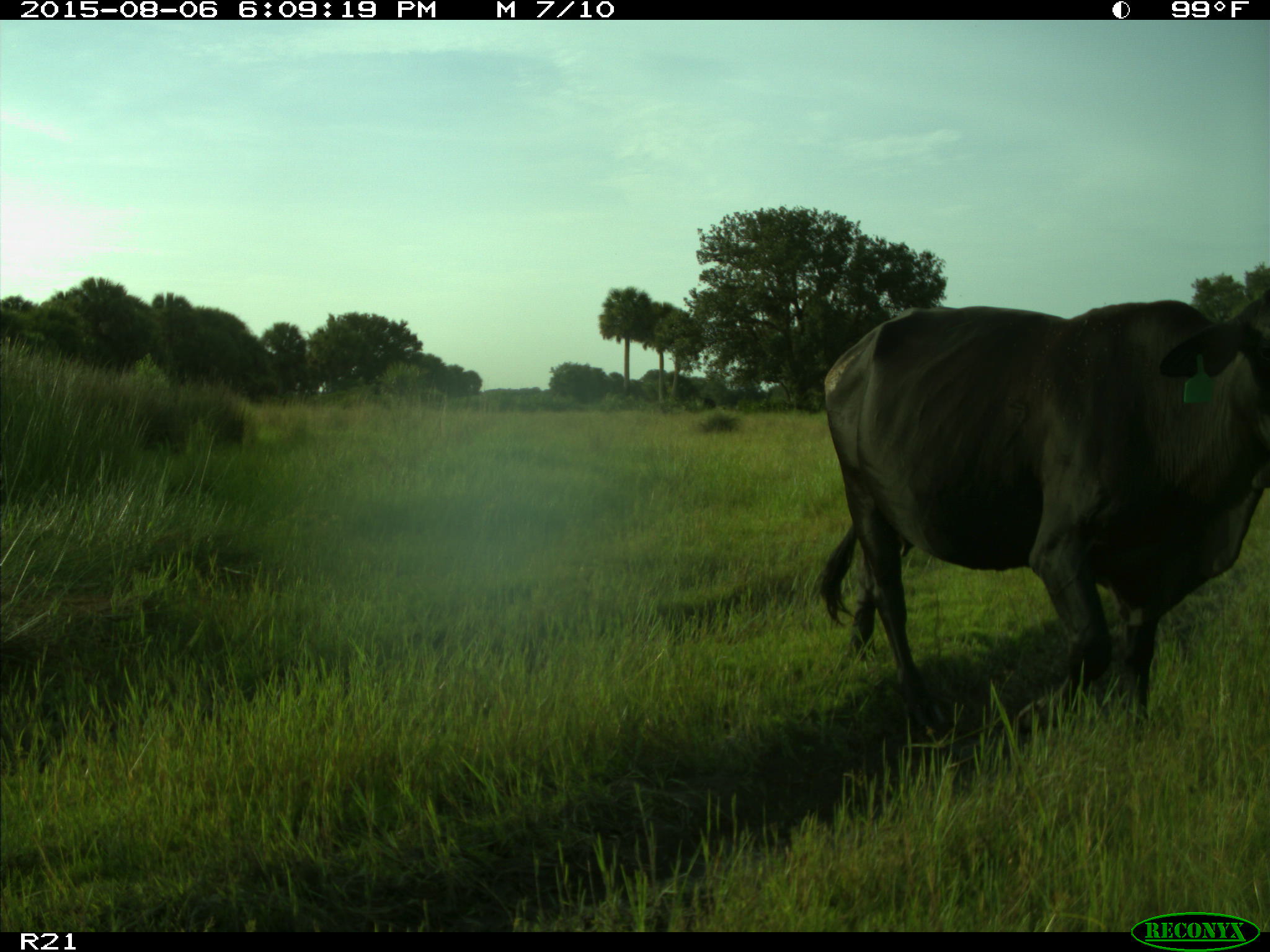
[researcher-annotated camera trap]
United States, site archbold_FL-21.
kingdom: Animalia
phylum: Chordata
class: Mammalia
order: Artiodactyla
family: Bovidae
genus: Bos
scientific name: Bos taurus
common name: domestic cow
Bos taurus (domestic cow).